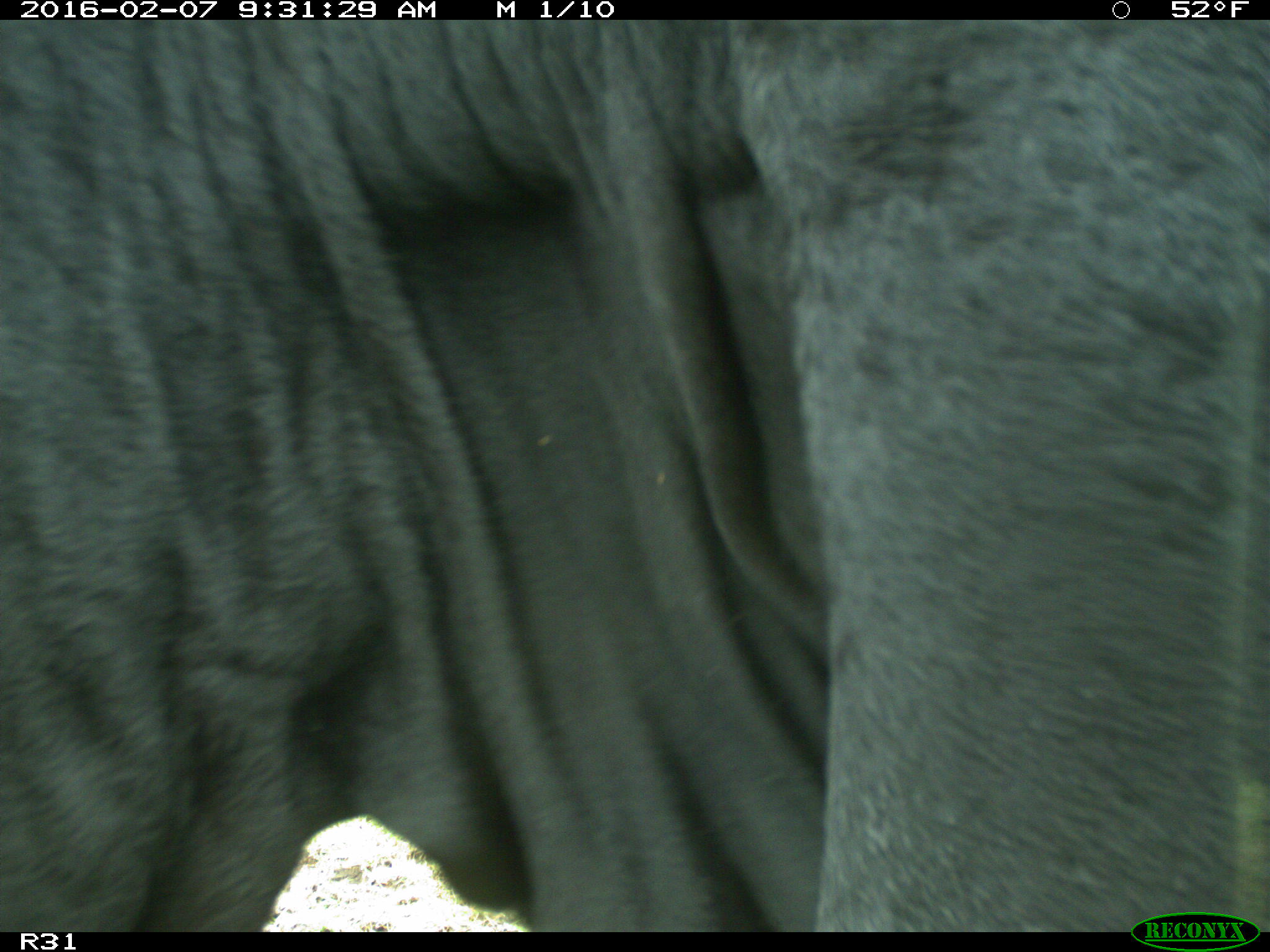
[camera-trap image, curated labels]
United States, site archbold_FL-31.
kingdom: Animalia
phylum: Chordata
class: Mammalia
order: Artiodactyla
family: Bovidae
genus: Bos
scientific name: Bos taurus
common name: domestic cow